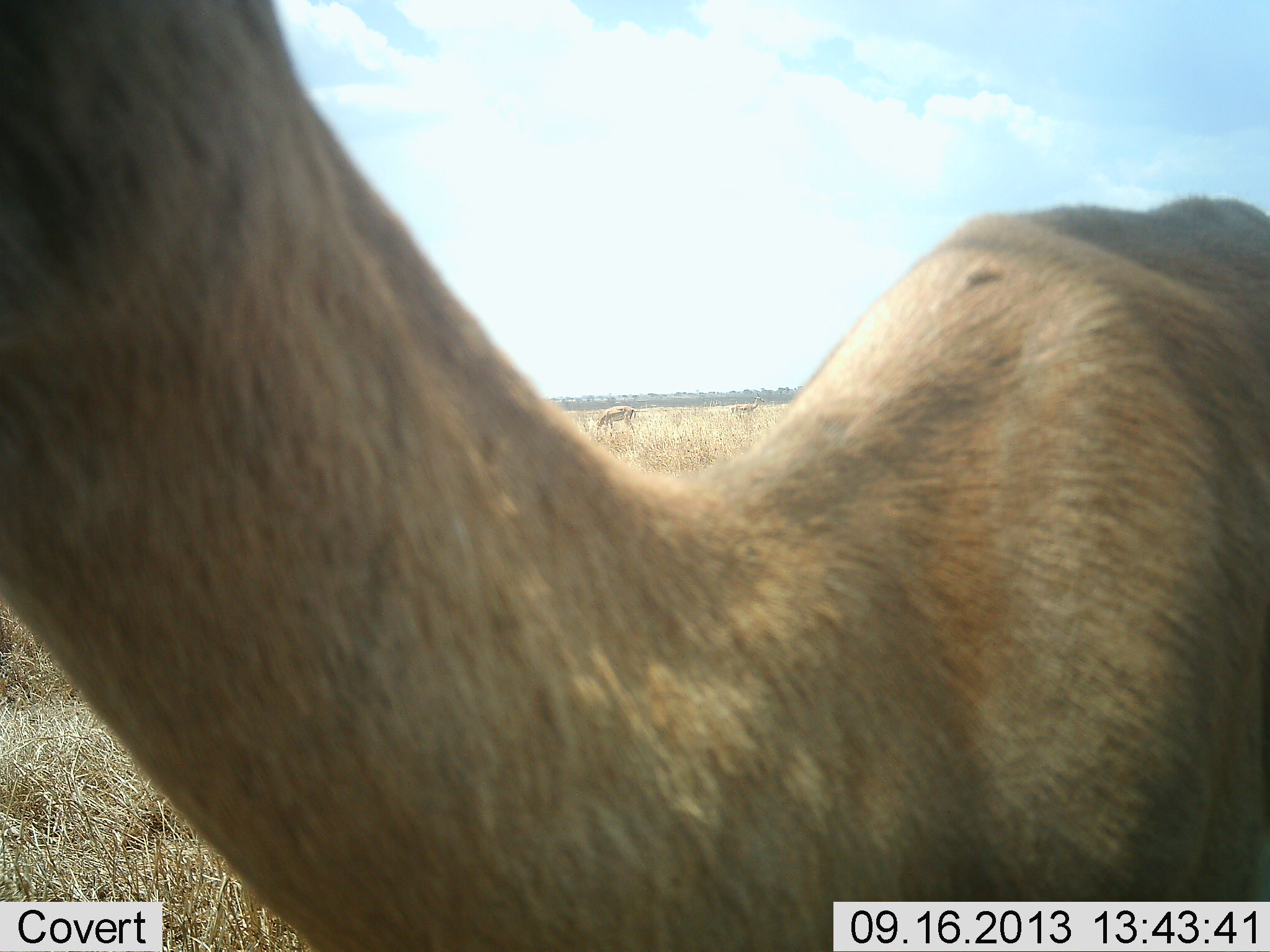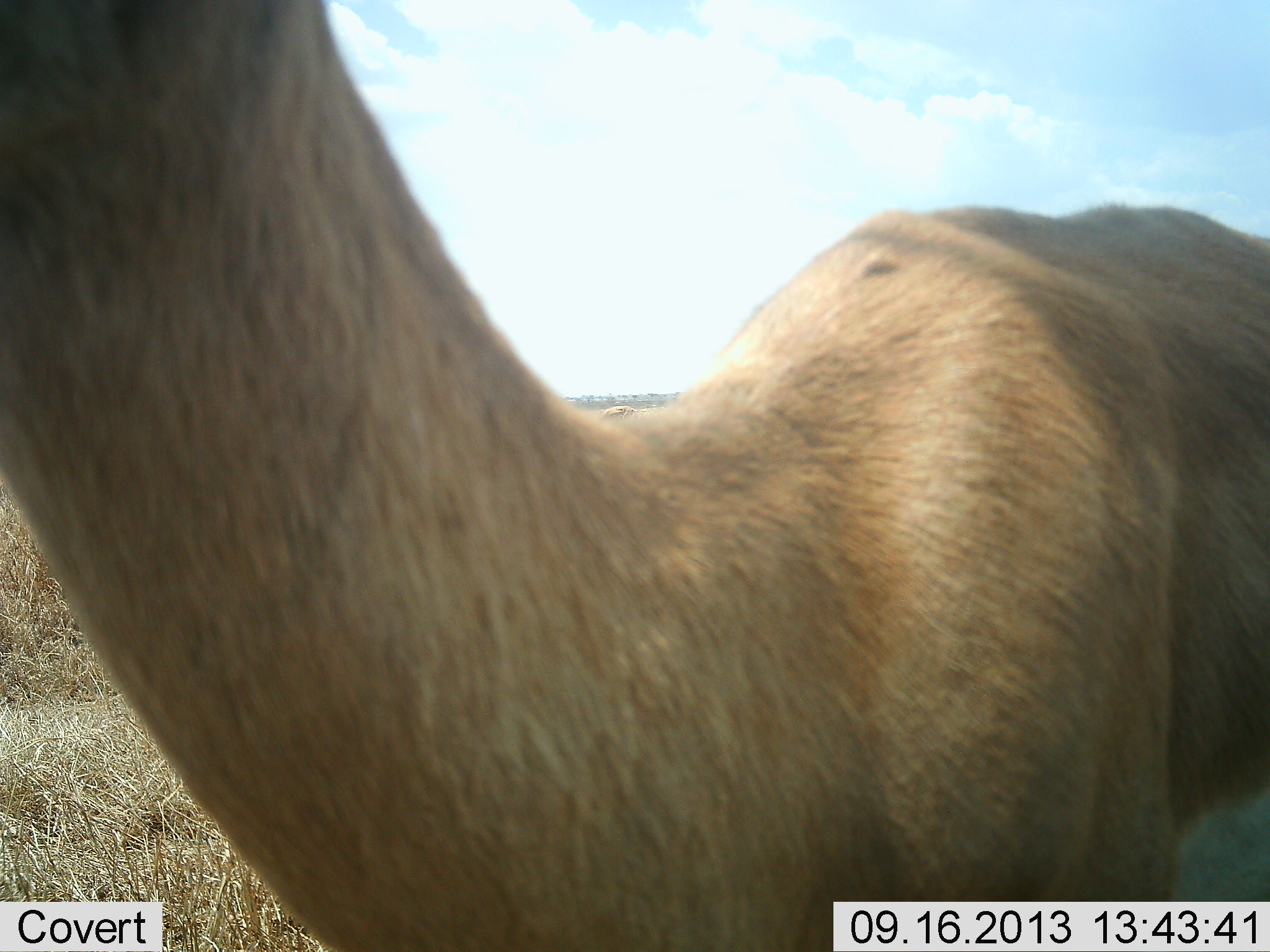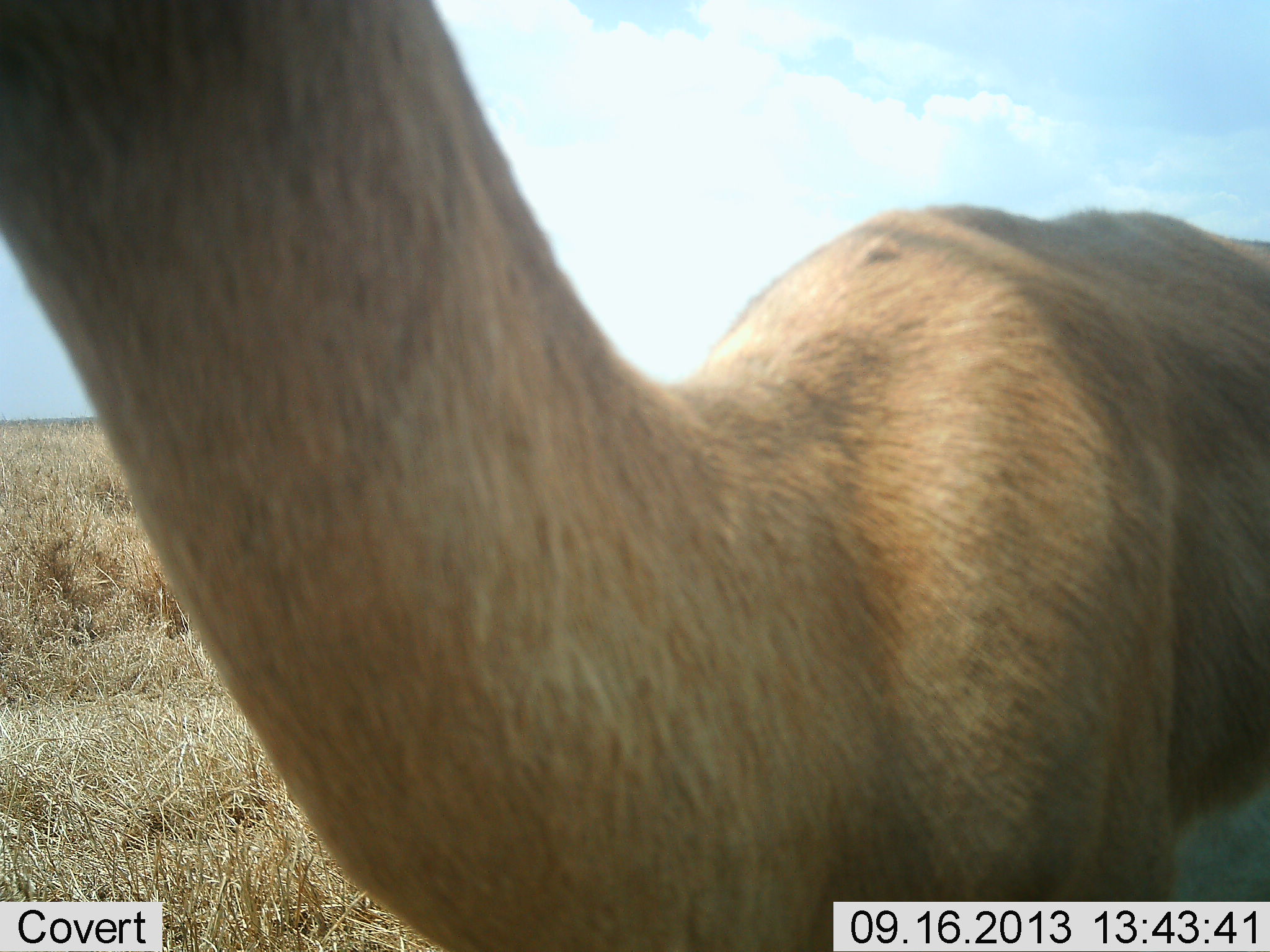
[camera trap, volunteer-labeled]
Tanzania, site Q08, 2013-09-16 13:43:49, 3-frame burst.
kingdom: Animalia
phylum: Chordata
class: Mammalia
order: Artiodactyla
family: Bovidae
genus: Nanger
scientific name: Nanger granti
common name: grant's gazelle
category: gazellegrants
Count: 2.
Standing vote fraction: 80%.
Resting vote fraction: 10%.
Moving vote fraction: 10%.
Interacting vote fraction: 0%.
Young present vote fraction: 0%.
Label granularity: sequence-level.